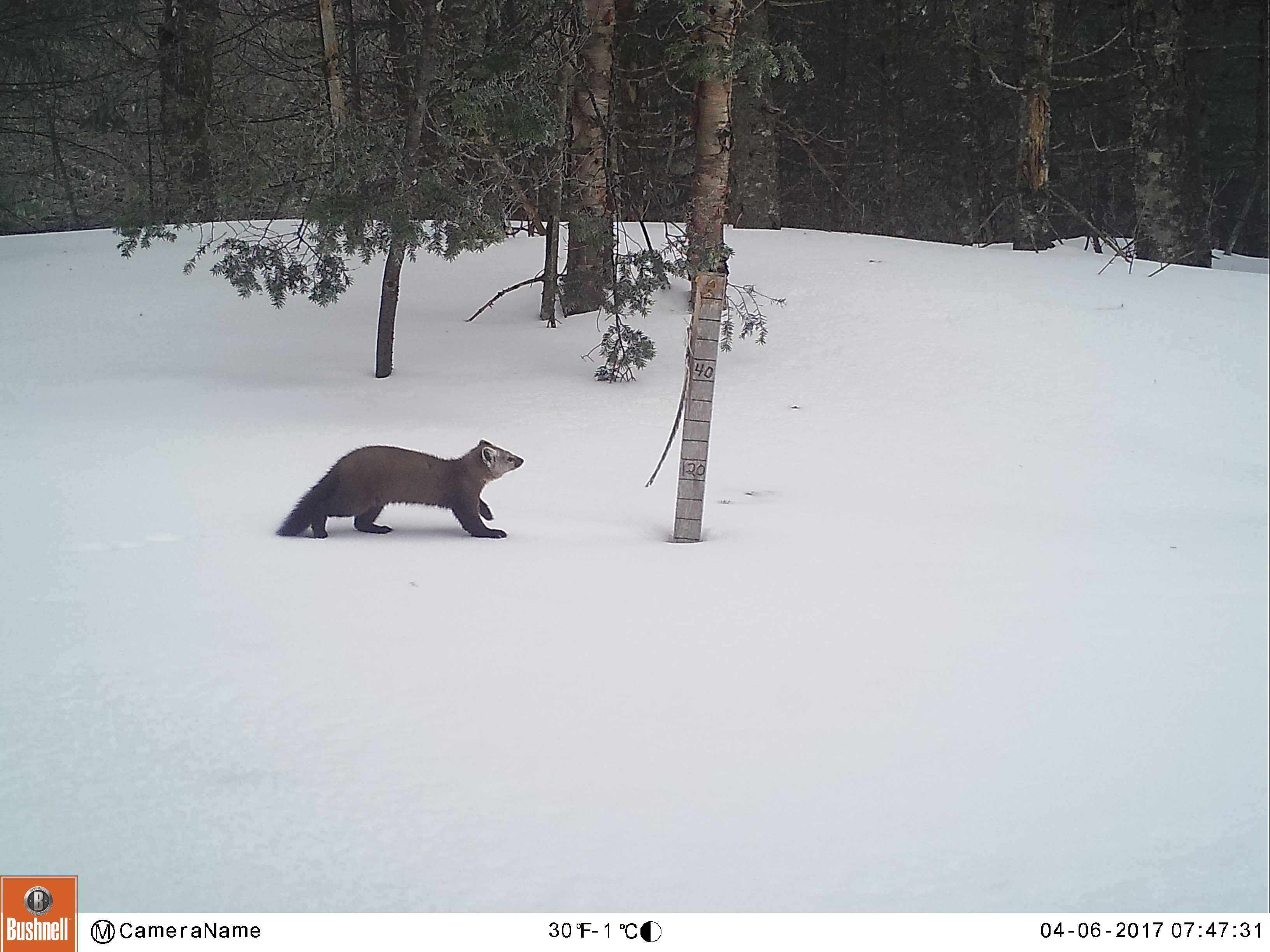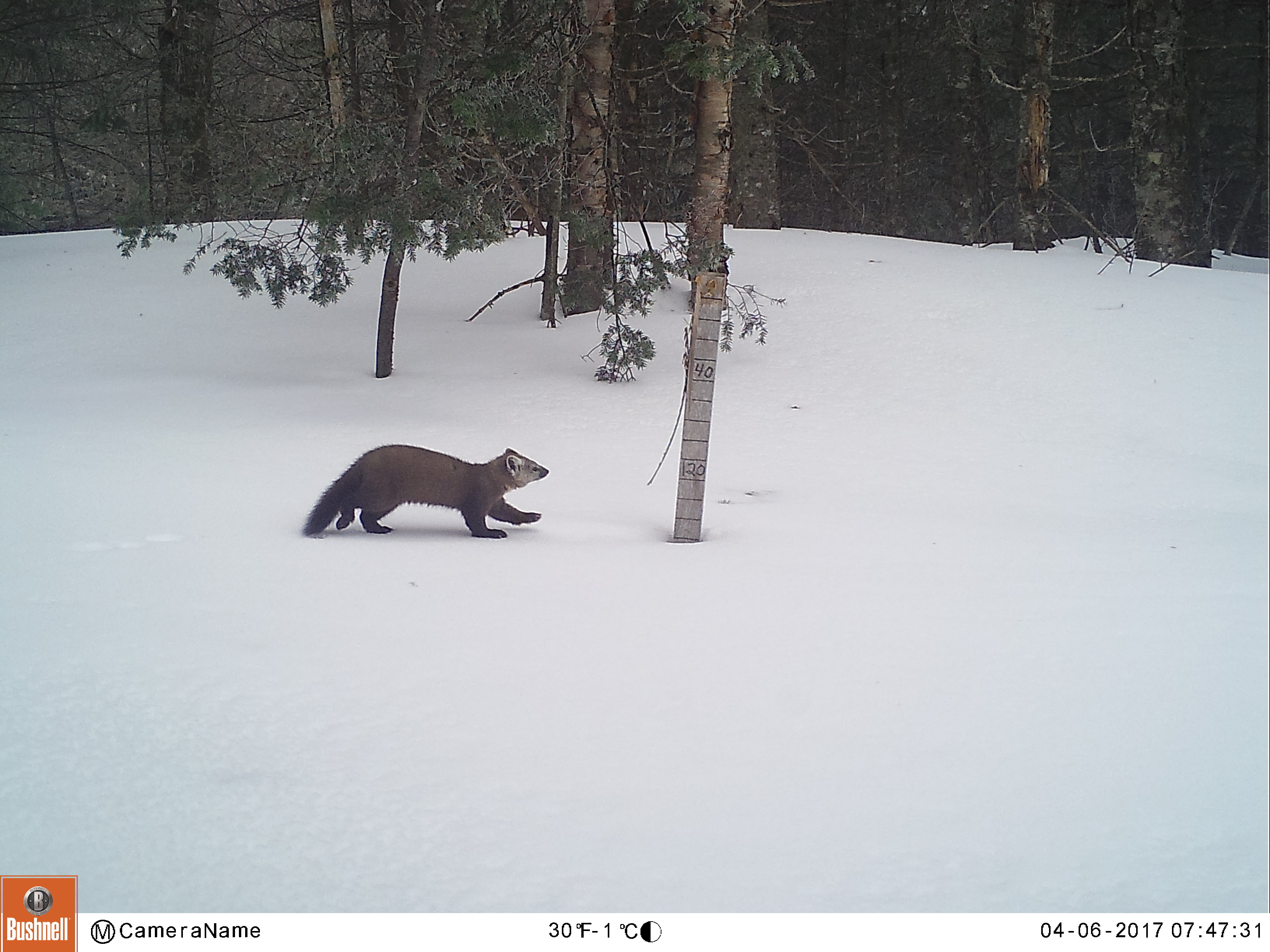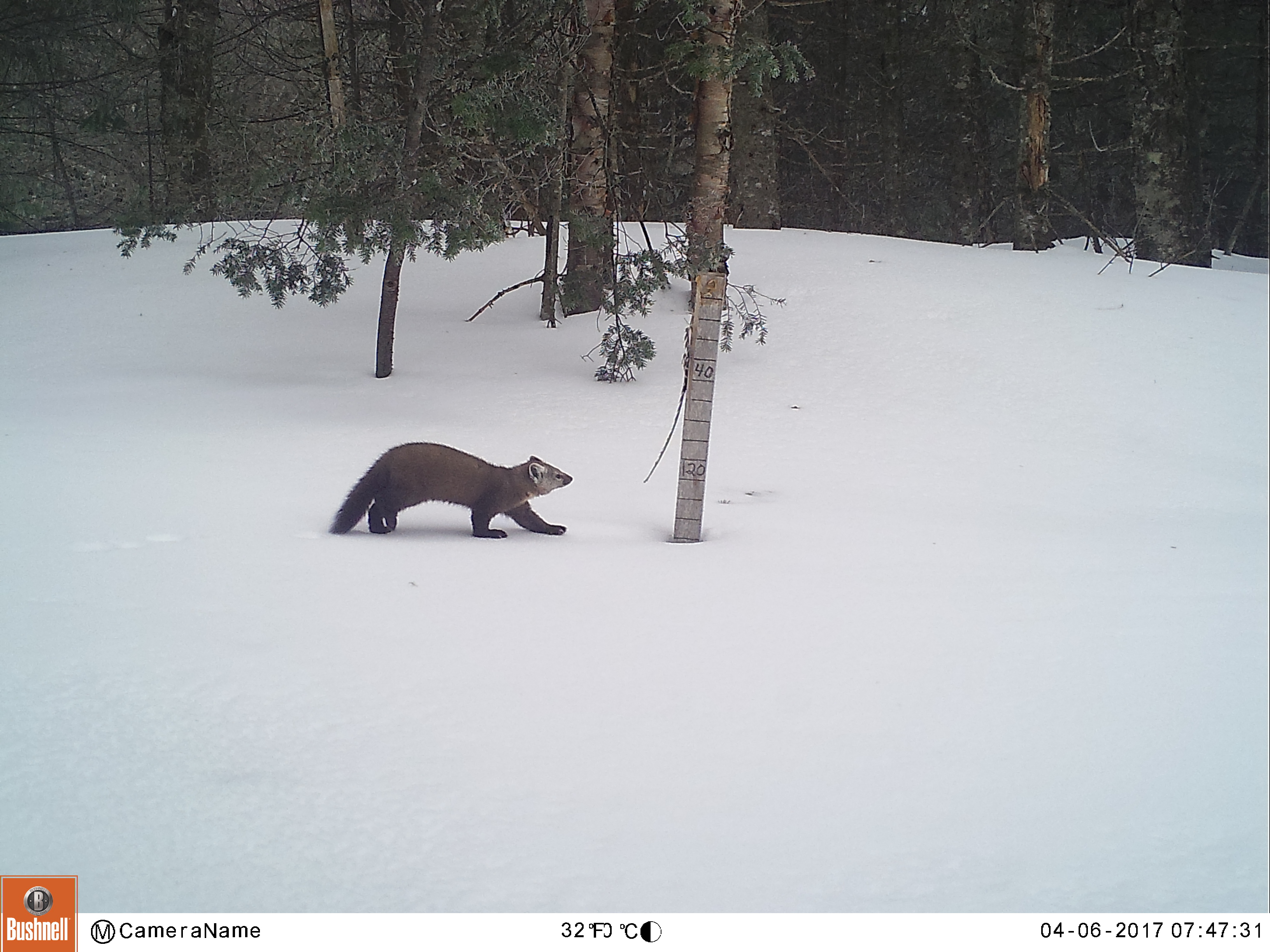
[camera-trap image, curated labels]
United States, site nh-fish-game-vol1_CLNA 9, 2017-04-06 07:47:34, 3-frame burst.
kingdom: Animalia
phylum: Chordata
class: Mammalia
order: Carnivora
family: Mustelidae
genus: Martes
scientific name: Martes americana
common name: american marten